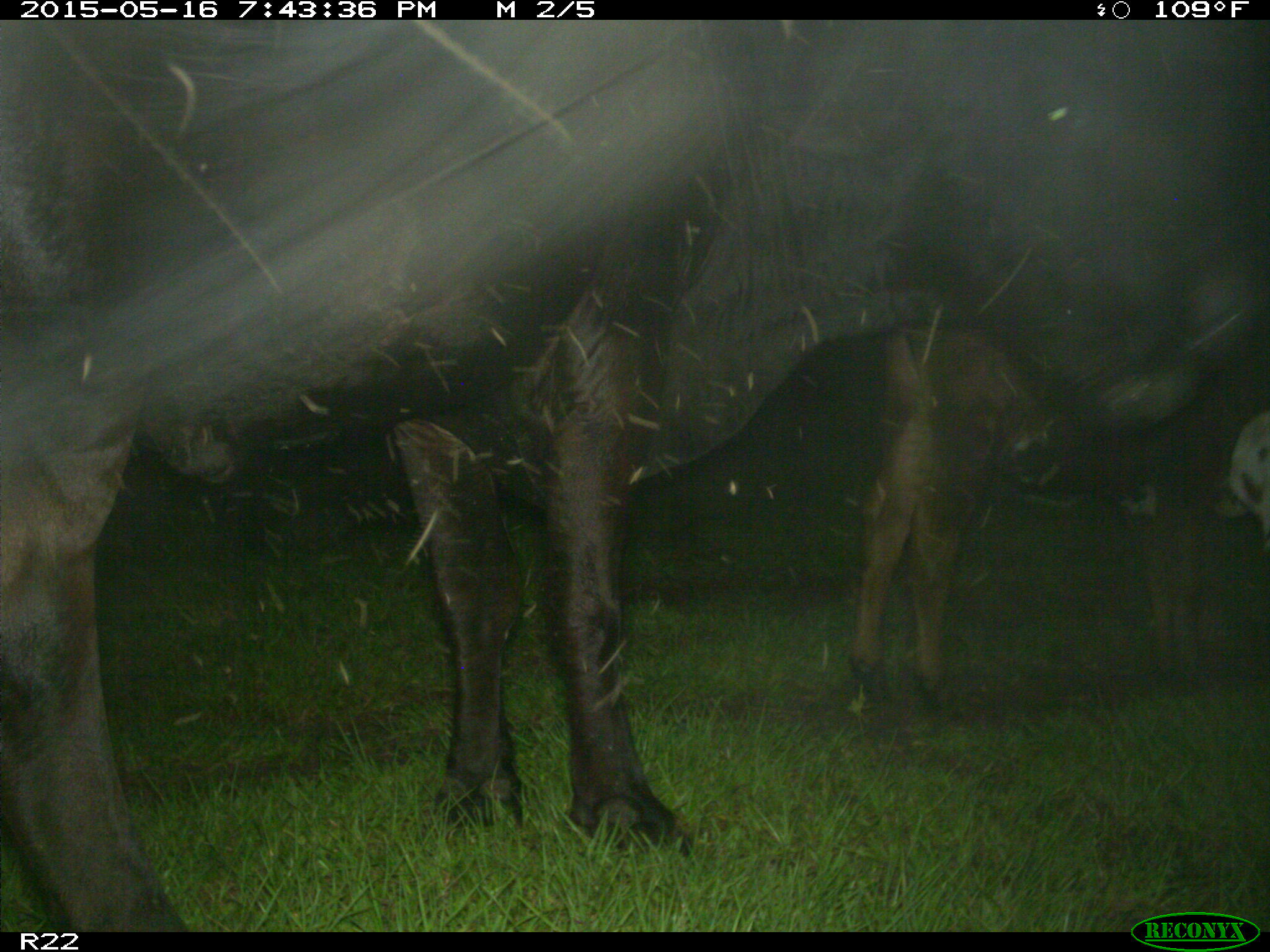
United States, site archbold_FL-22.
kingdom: Animalia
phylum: Chordata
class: Mammalia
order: Artiodactyla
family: Bovidae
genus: Bos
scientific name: Bos taurus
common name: domestic cow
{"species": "Bos taurus (domestic cow)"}